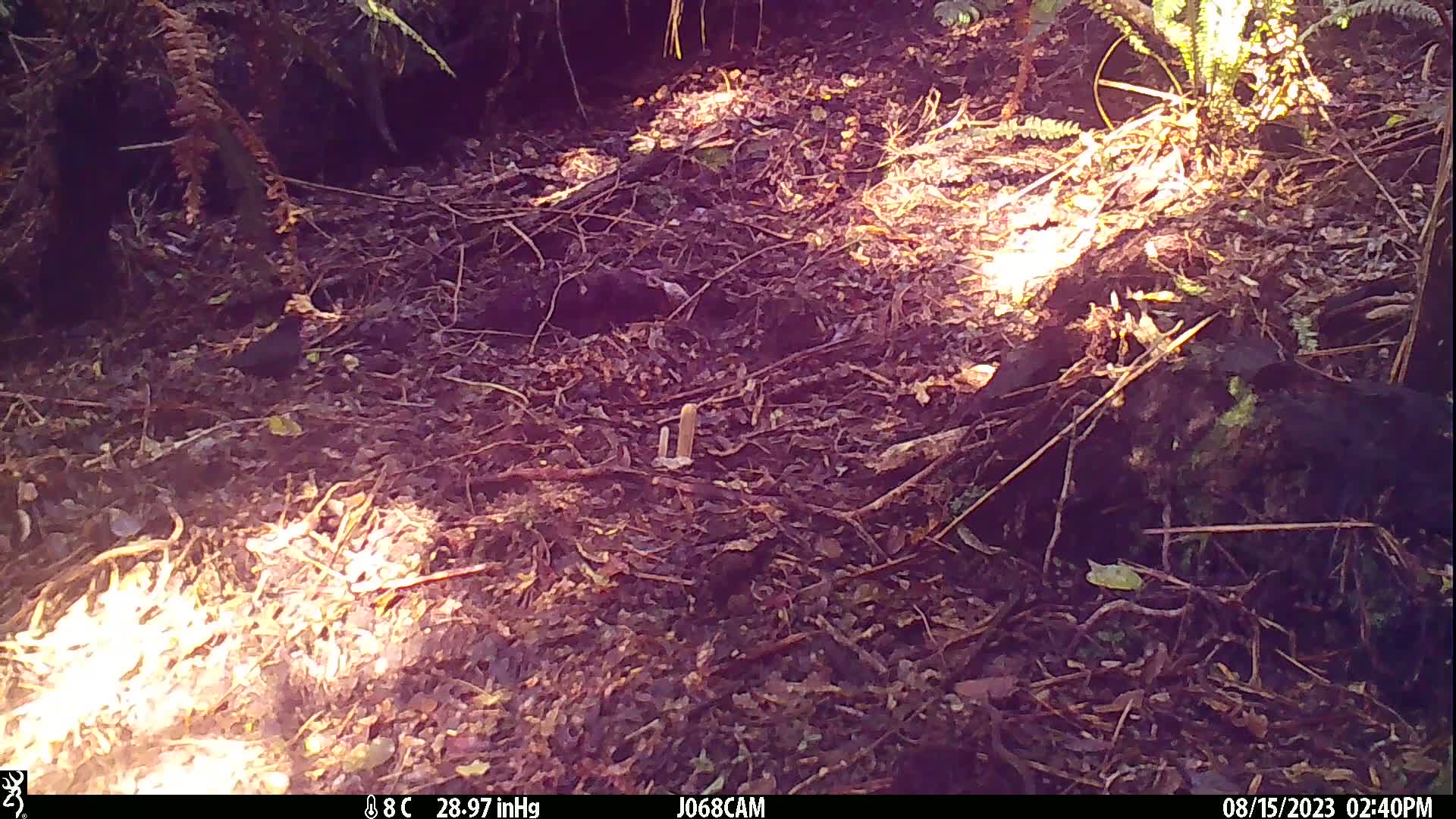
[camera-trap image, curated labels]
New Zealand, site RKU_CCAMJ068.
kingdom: Animalia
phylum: Chordata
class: Aves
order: Passeriformes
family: Turdidae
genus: Turdus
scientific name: Turdus merula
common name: eurasian blackbird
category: blackbird